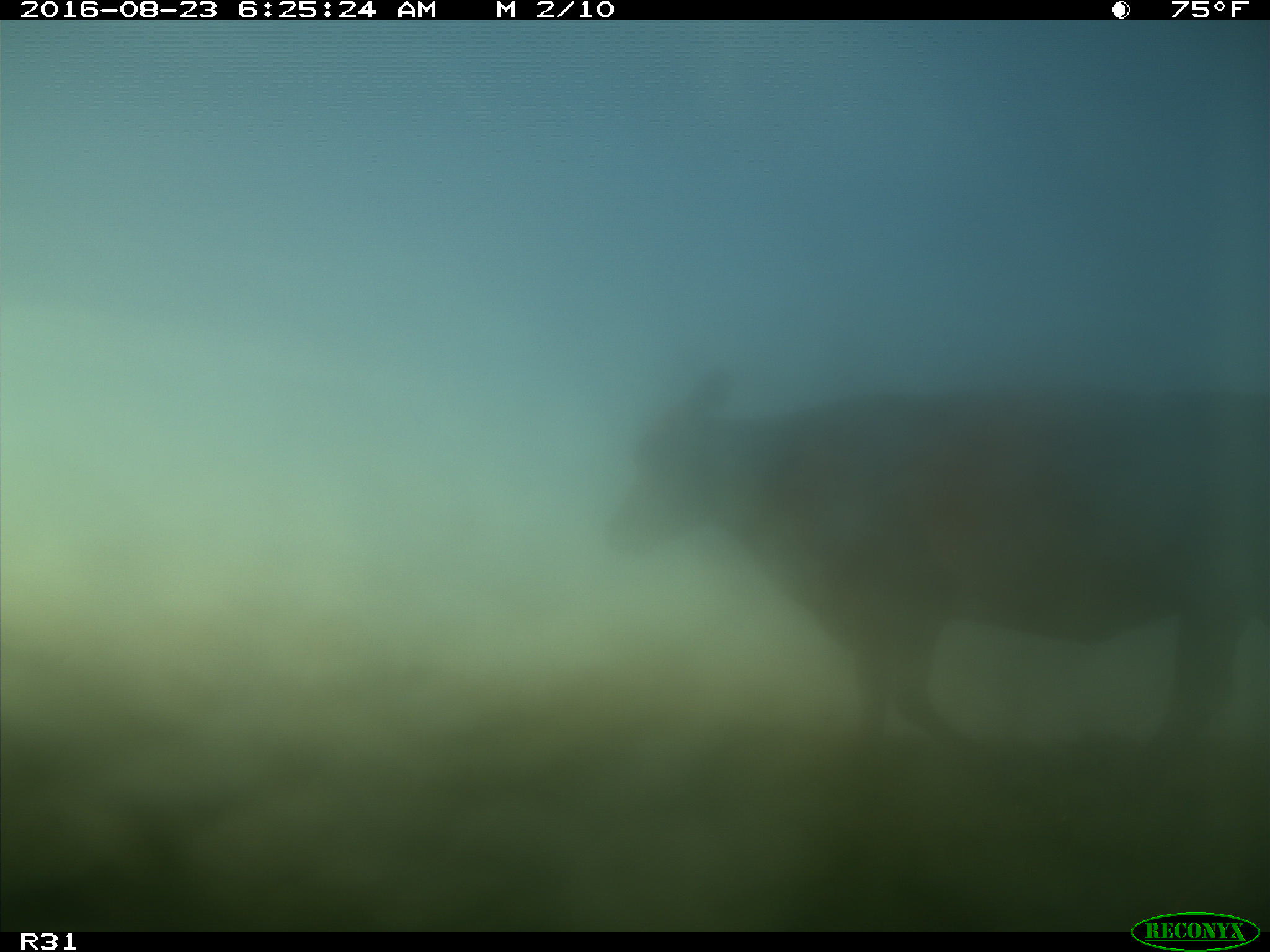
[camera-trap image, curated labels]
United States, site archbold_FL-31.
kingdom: Animalia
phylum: Chordata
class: Mammalia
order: Artiodactyla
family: Bovidae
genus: Bos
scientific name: Bos taurus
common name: domestic cow